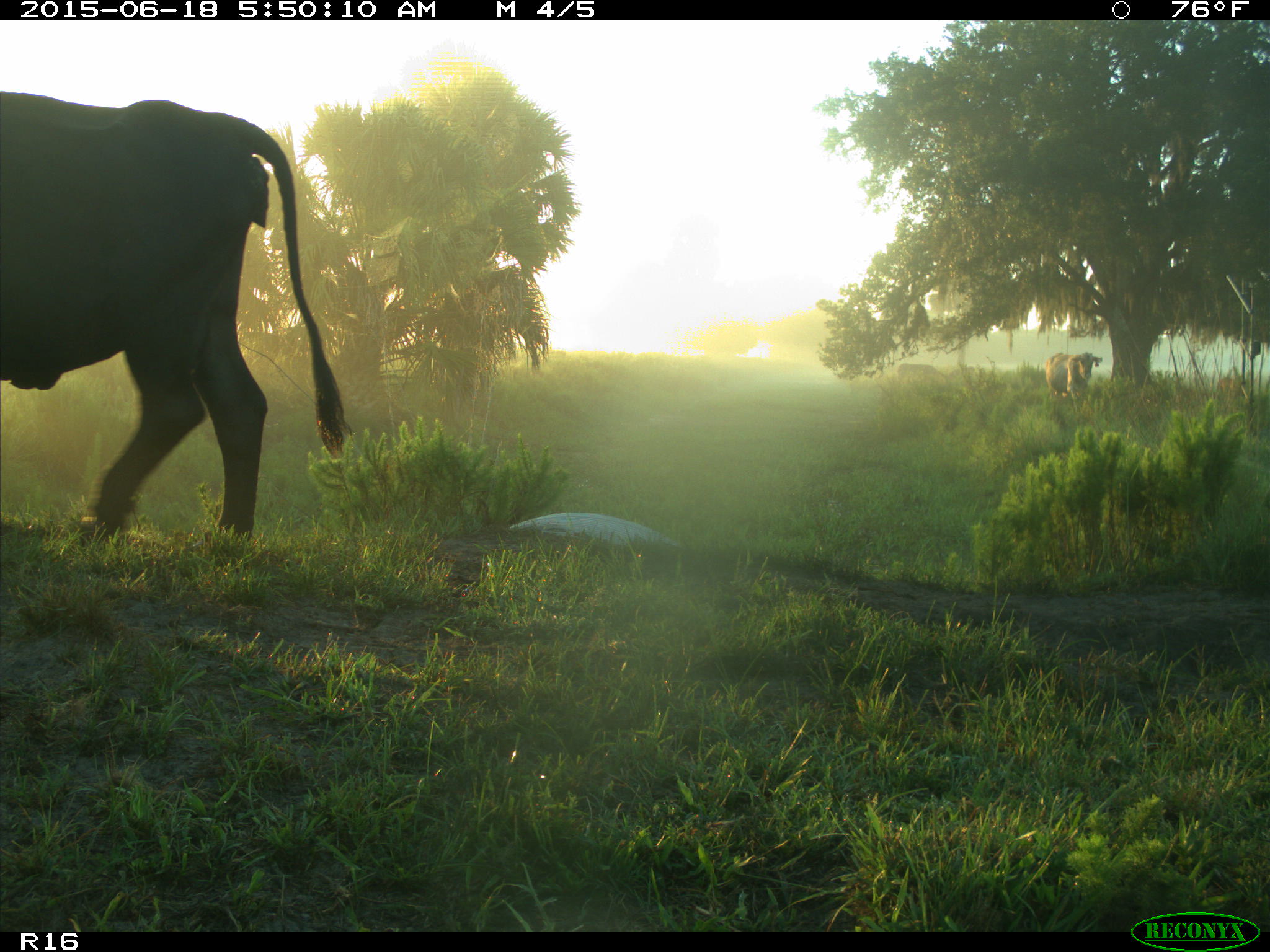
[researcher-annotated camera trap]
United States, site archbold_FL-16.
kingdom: Animalia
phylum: Chordata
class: Mammalia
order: Artiodactyla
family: Bovidae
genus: Bos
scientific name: Bos taurus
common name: domestic cow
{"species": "Bos taurus (domestic cow)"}